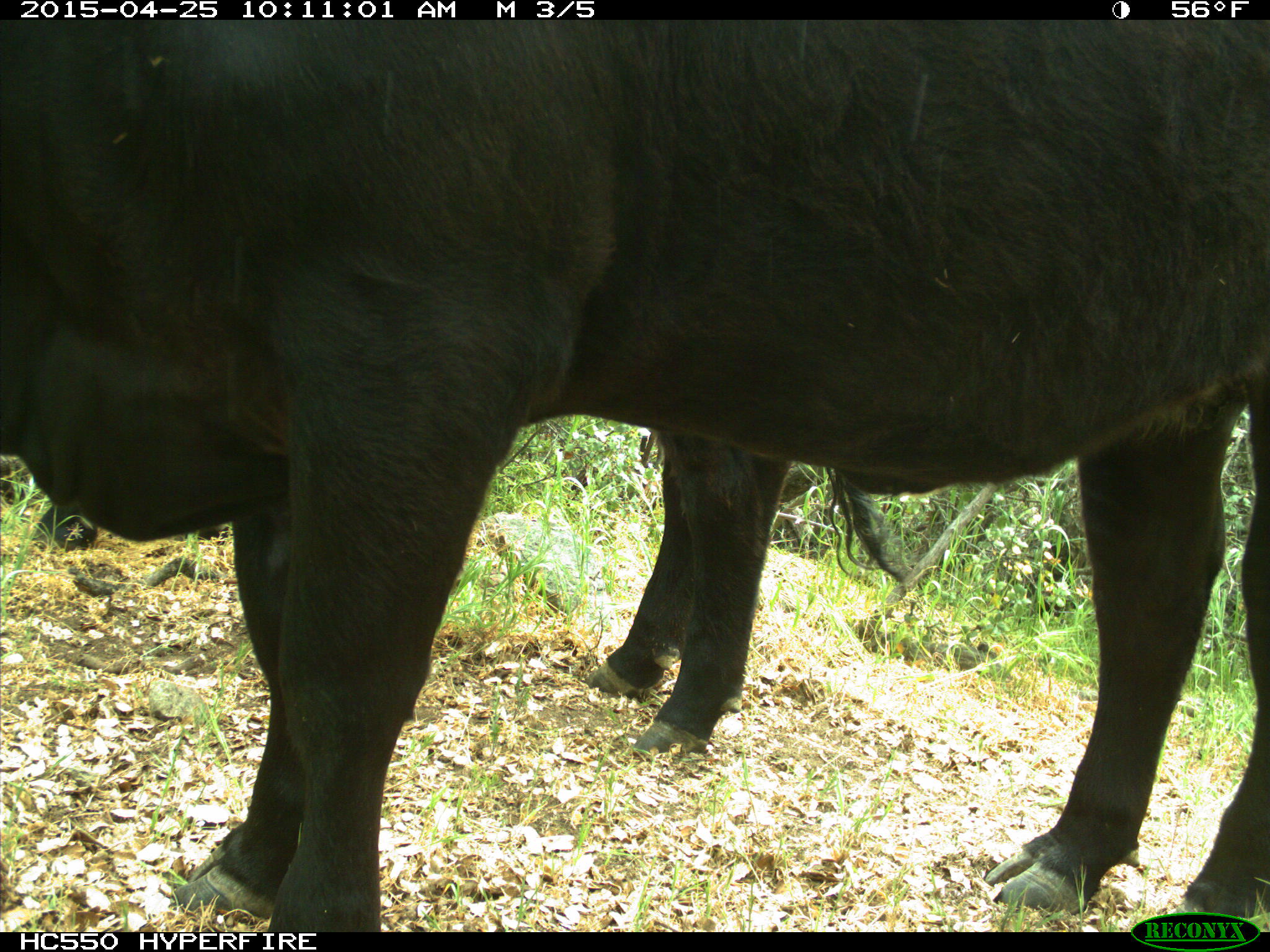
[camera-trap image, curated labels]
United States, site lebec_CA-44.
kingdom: Animalia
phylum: Chordata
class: Mammalia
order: Artiodactyla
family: Suidae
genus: Sus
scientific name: Sus scrofa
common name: wild boar